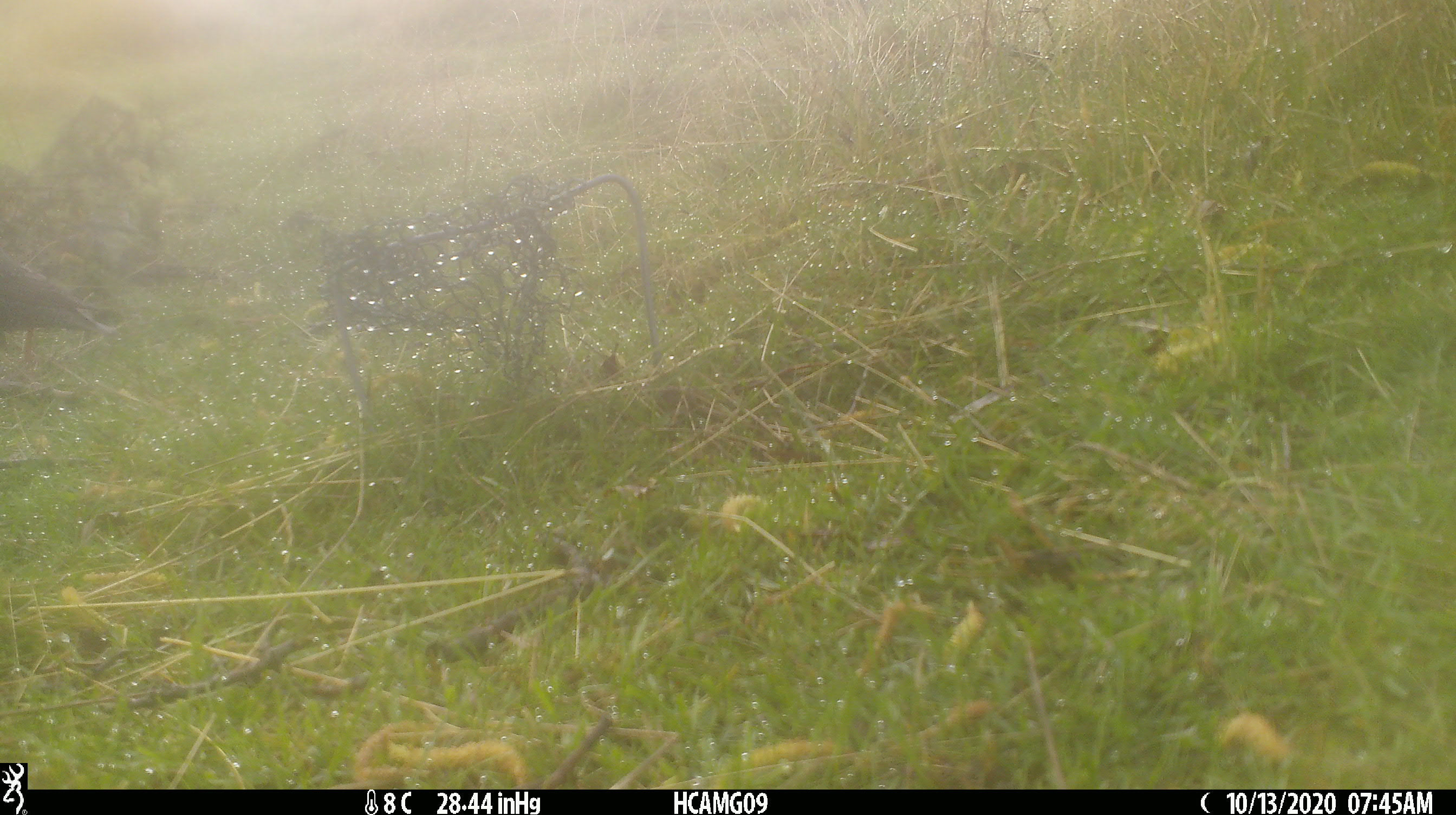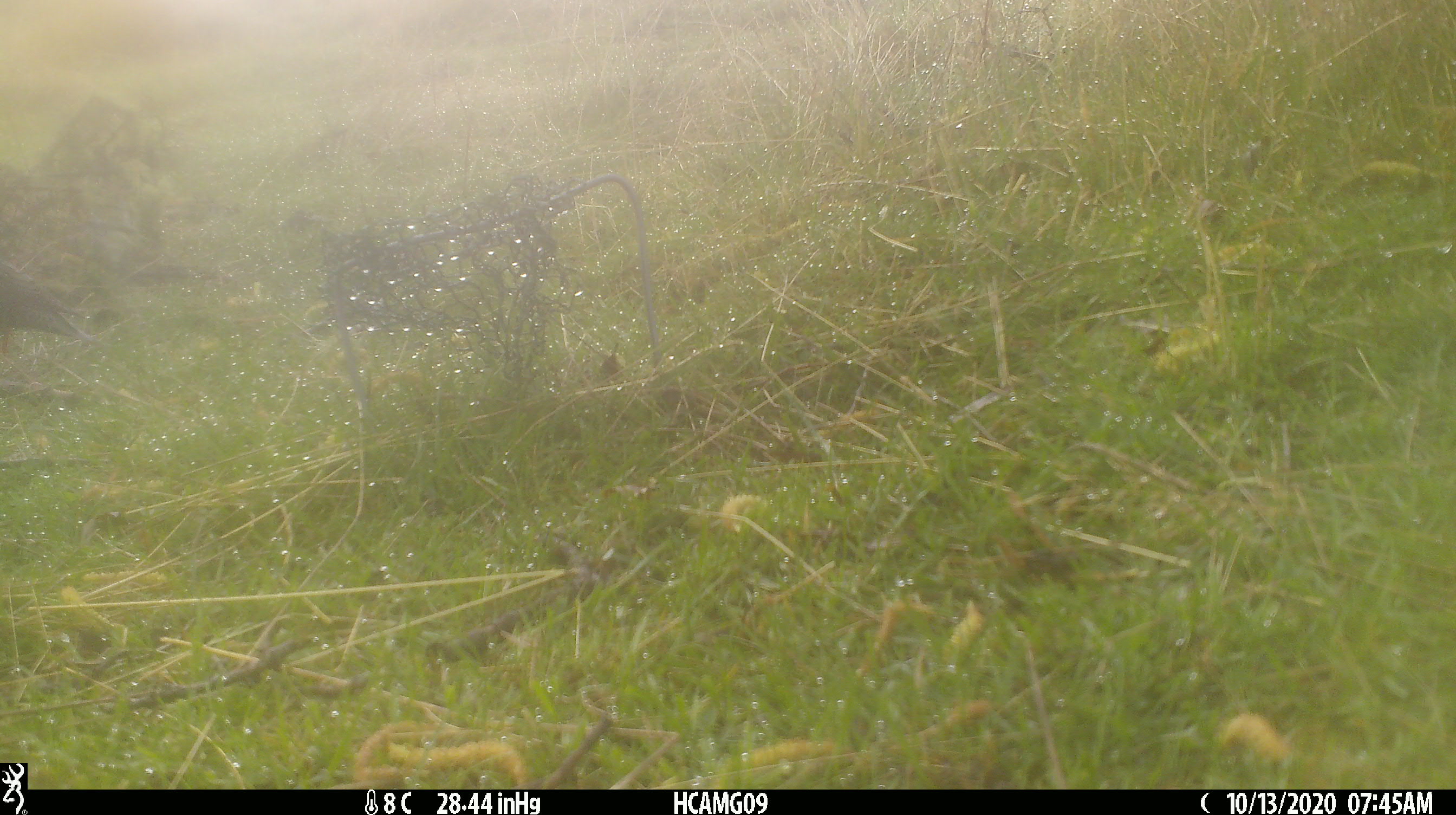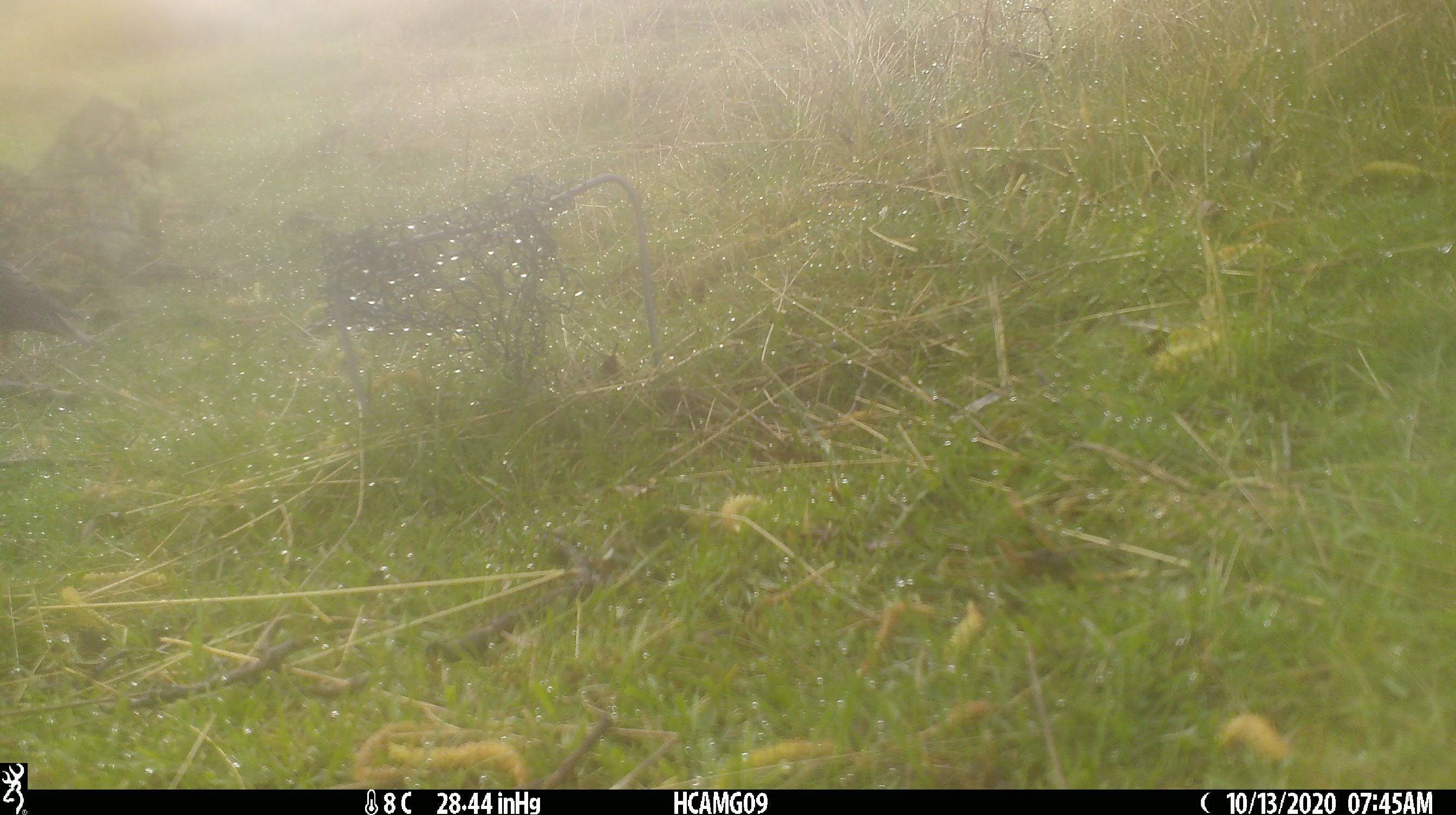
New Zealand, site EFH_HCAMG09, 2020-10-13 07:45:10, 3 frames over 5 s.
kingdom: Animalia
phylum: Chordata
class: Aves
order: Passeriformes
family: Sturnidae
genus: Sturnus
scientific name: Sturnus vulgaris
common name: european starling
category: starling